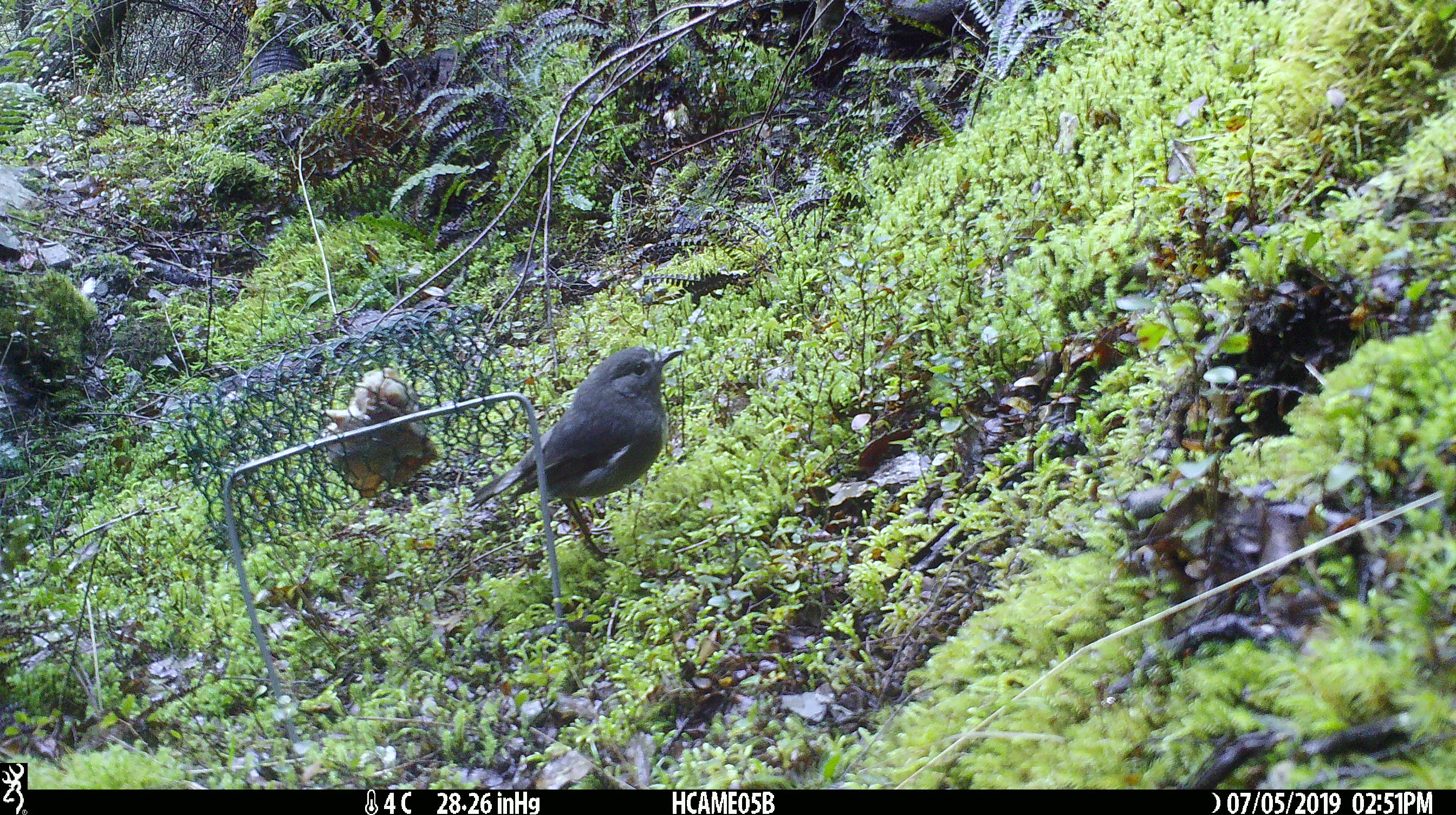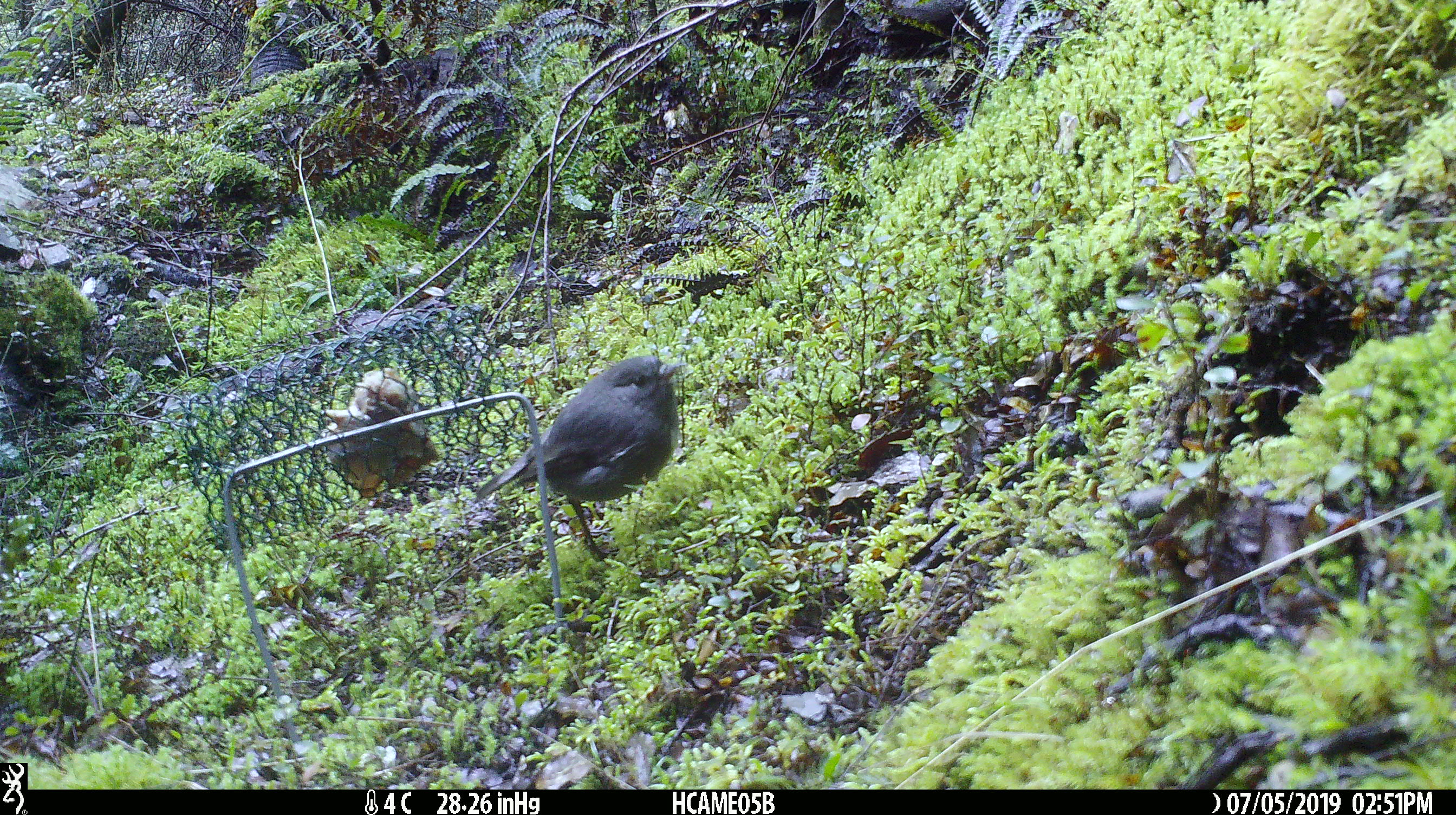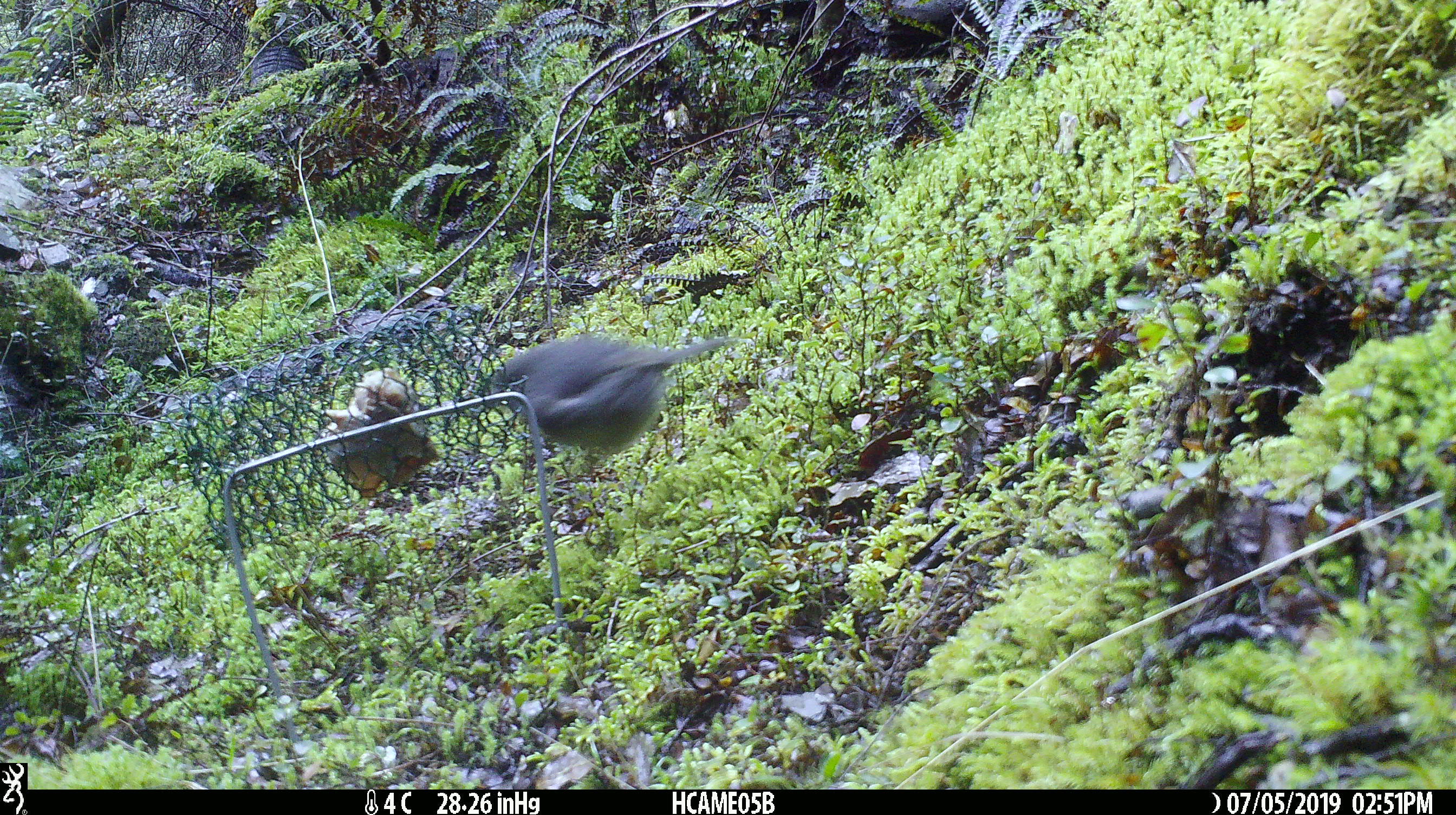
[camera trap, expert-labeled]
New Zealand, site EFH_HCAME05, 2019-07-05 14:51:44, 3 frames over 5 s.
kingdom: Animalia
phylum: Chordata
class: Aves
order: Passeriformes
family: Petroicidae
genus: Petroica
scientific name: Petroica australis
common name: new zealand robin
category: robin